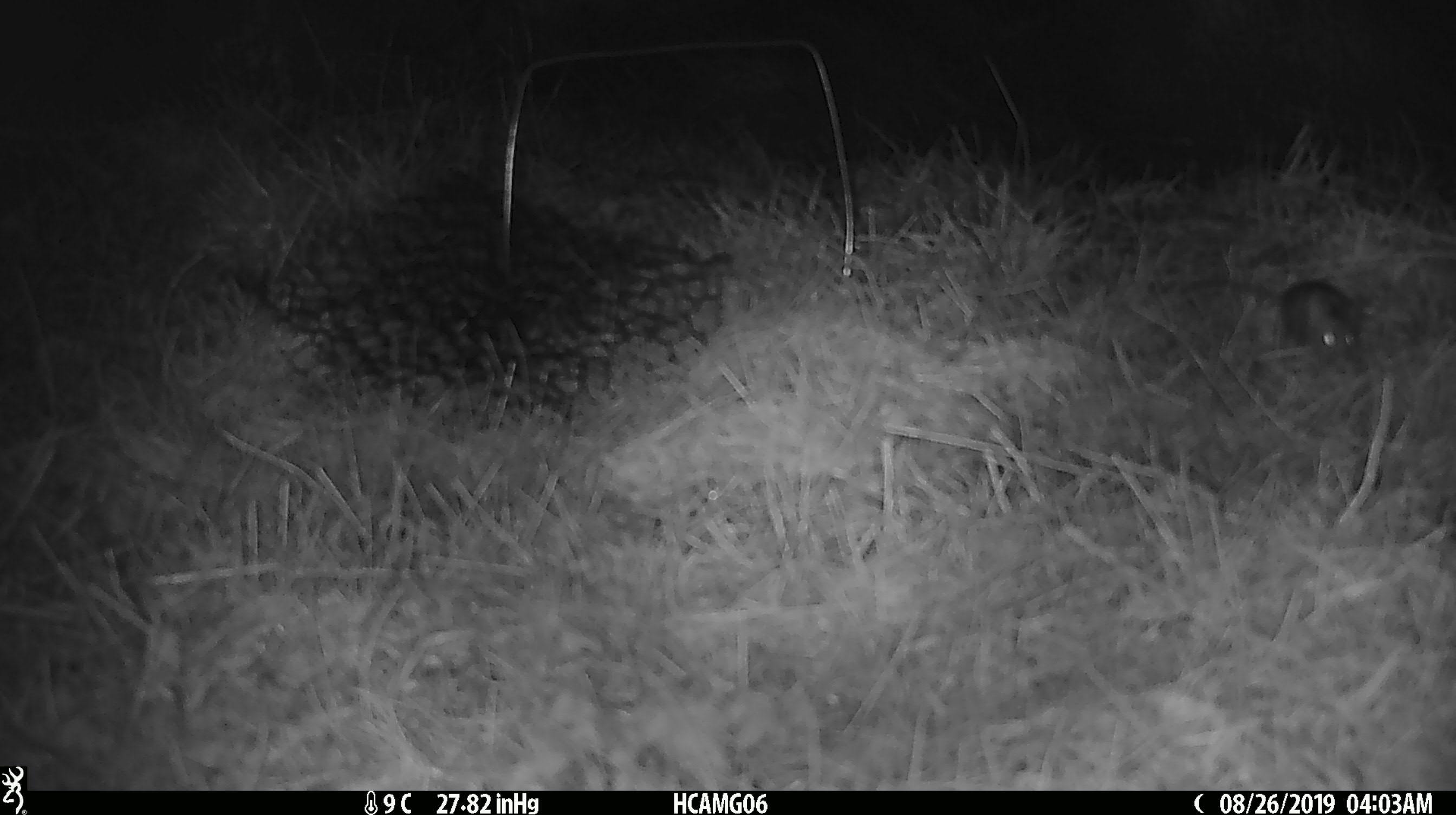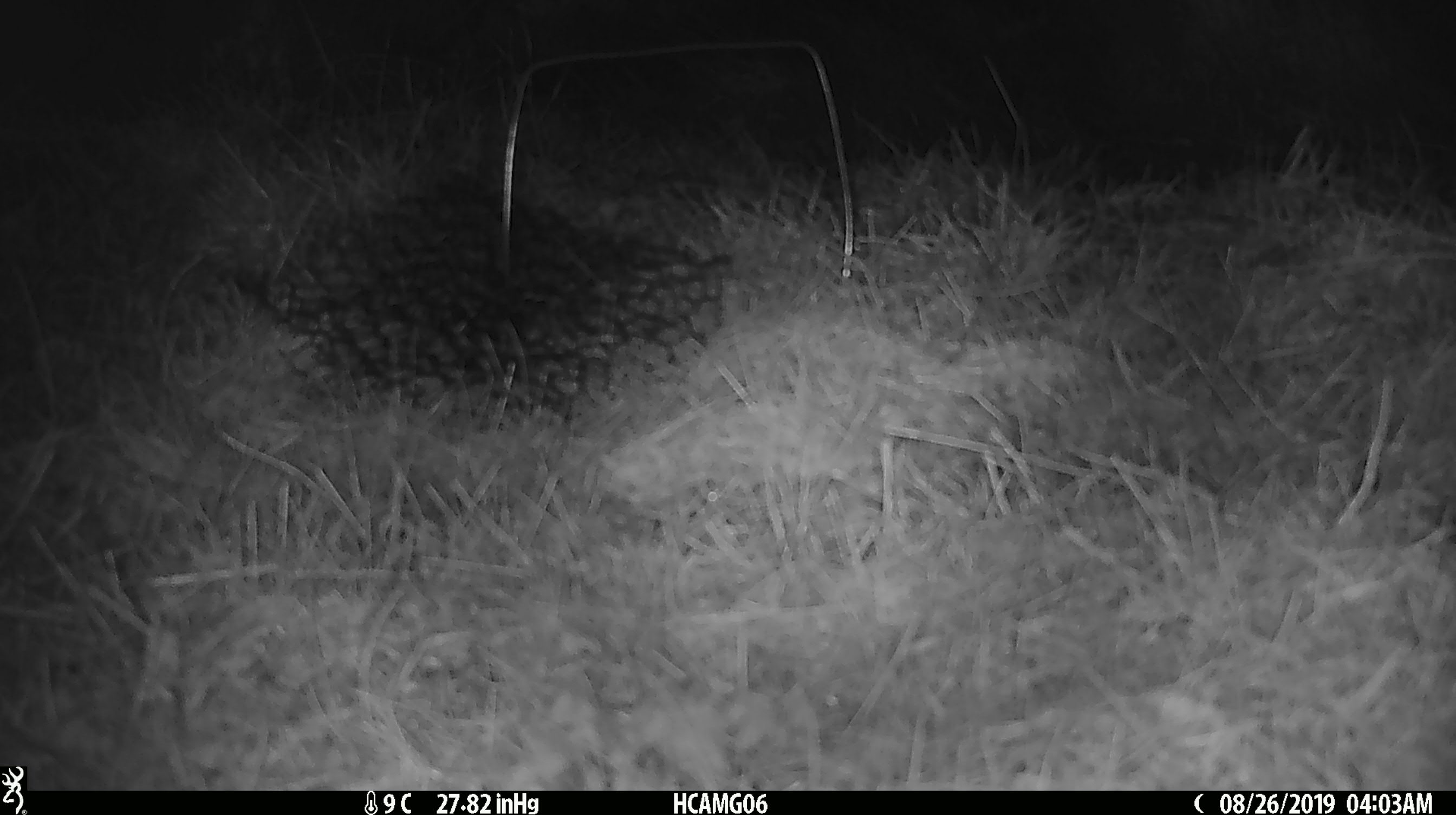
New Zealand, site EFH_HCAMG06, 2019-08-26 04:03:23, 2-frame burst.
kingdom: Animalia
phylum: Chordata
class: Mammalia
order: Rodentia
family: Muridae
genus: Mus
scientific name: Mus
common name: mouse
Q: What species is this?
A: Mouse (Mus).